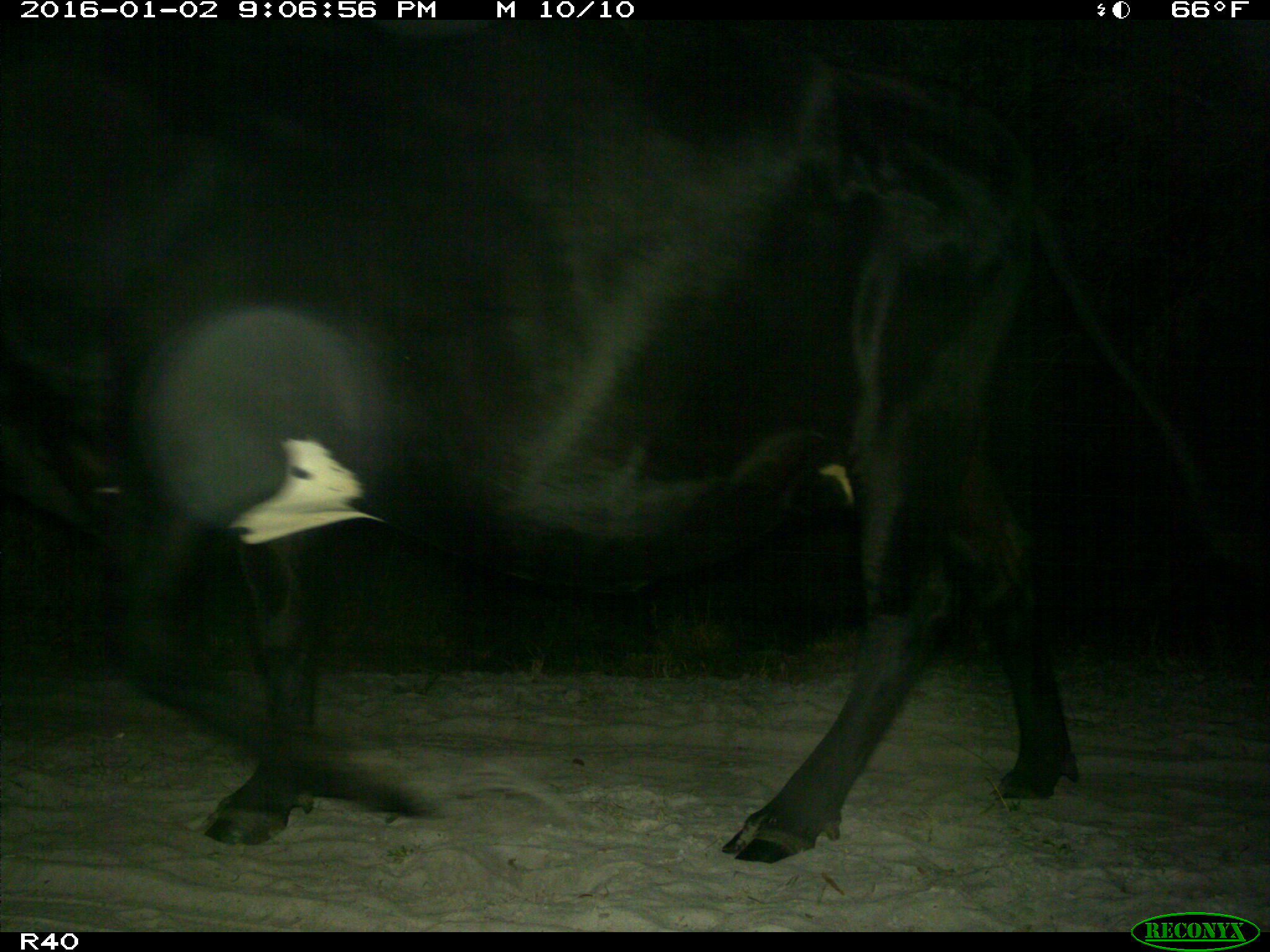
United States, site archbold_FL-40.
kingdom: Animalia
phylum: Chordata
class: Mammalia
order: Artiodactyla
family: Bovidae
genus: Bos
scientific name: Bos taurus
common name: domestic cow